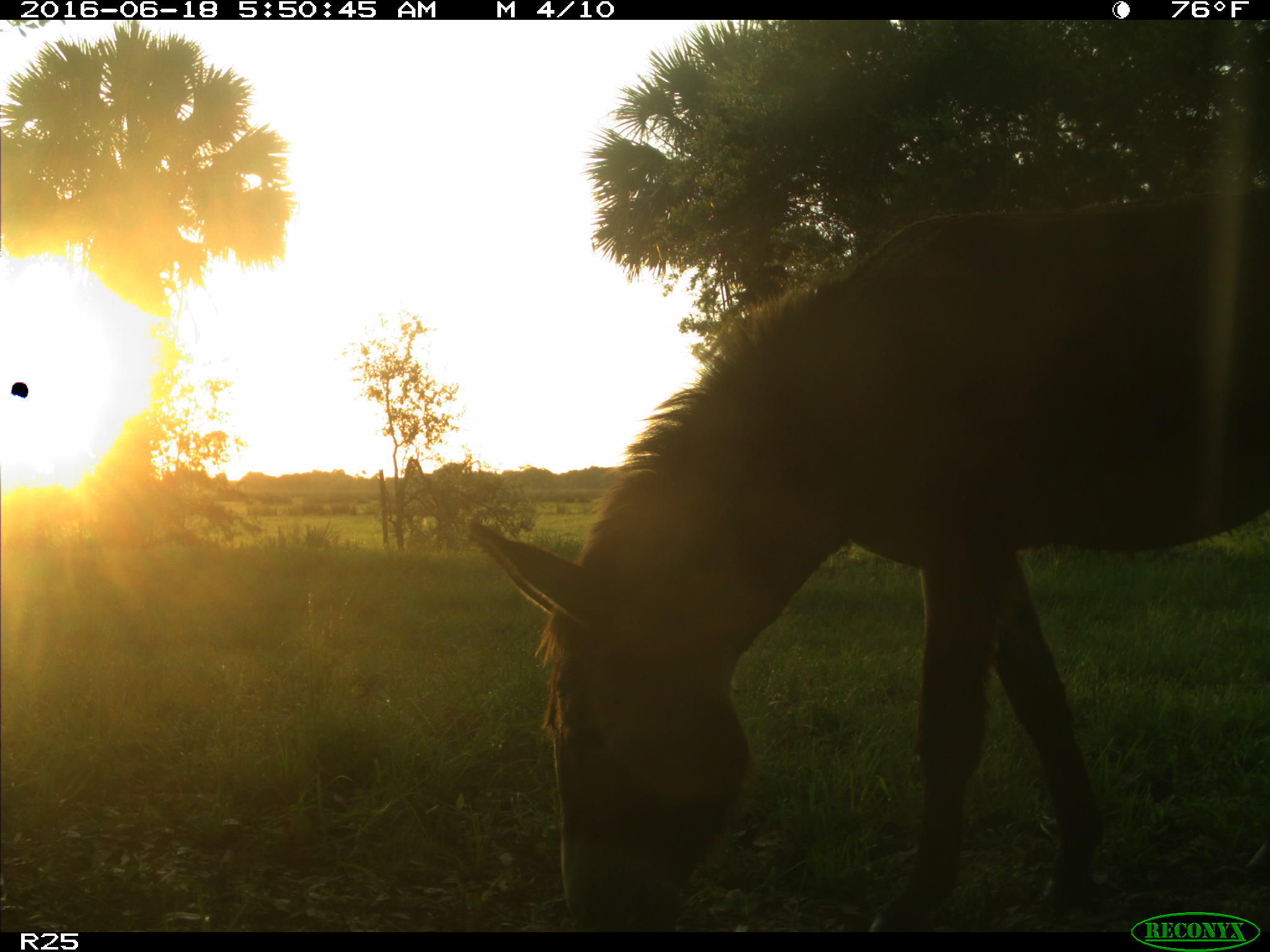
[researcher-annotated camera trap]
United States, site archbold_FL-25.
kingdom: Animalia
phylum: Chordata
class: Mammalia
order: Perissodactyla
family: Equidae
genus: Equus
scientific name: Equus africanus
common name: african wild ass